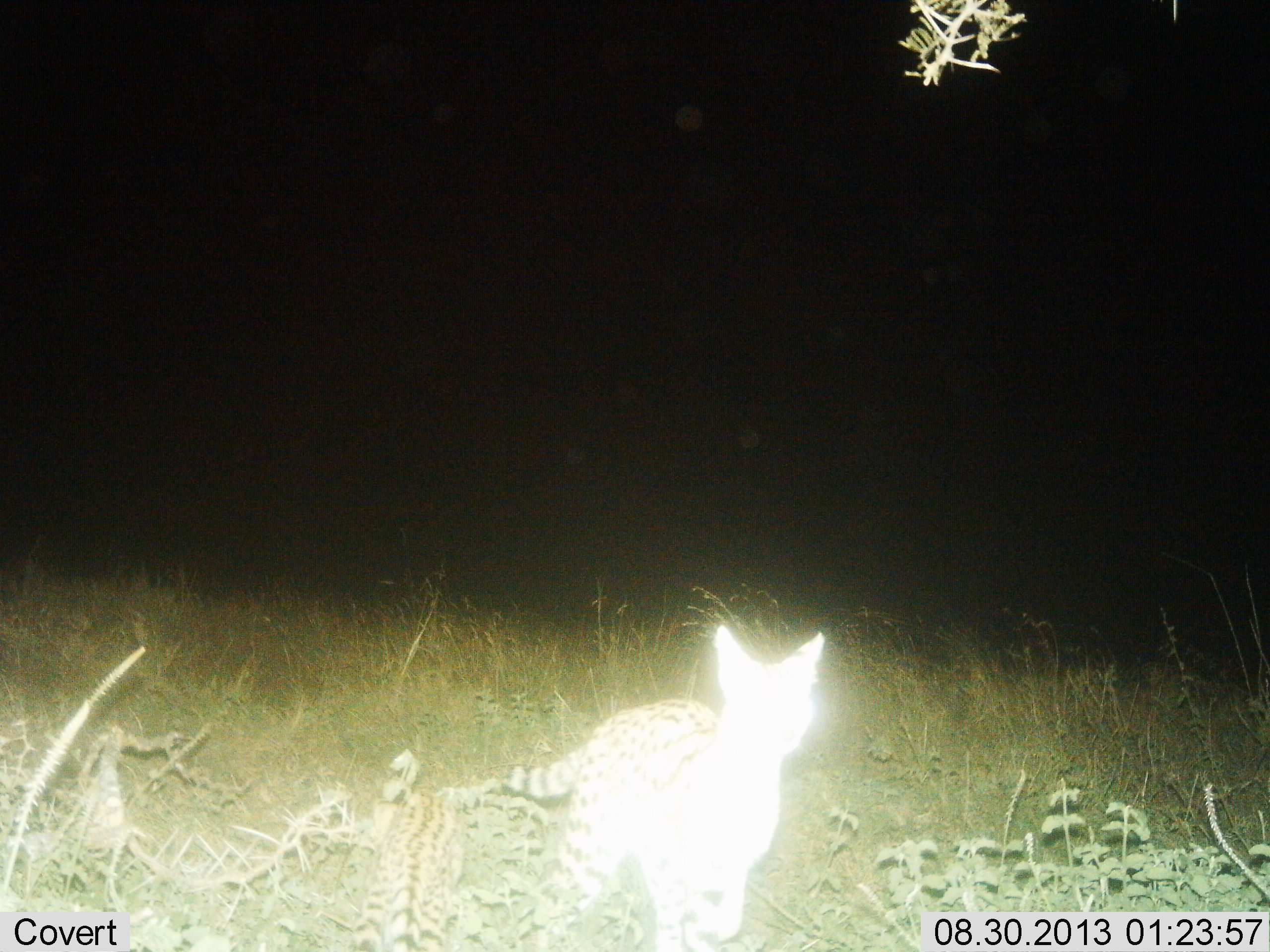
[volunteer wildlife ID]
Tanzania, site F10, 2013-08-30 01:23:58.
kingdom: Animalia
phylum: Chordata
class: Mammalia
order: Carnivora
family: Felidae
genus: Leptailurus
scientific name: Leptailurus serval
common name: serval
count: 1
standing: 76%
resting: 5%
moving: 24%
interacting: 0%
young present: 0%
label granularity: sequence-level